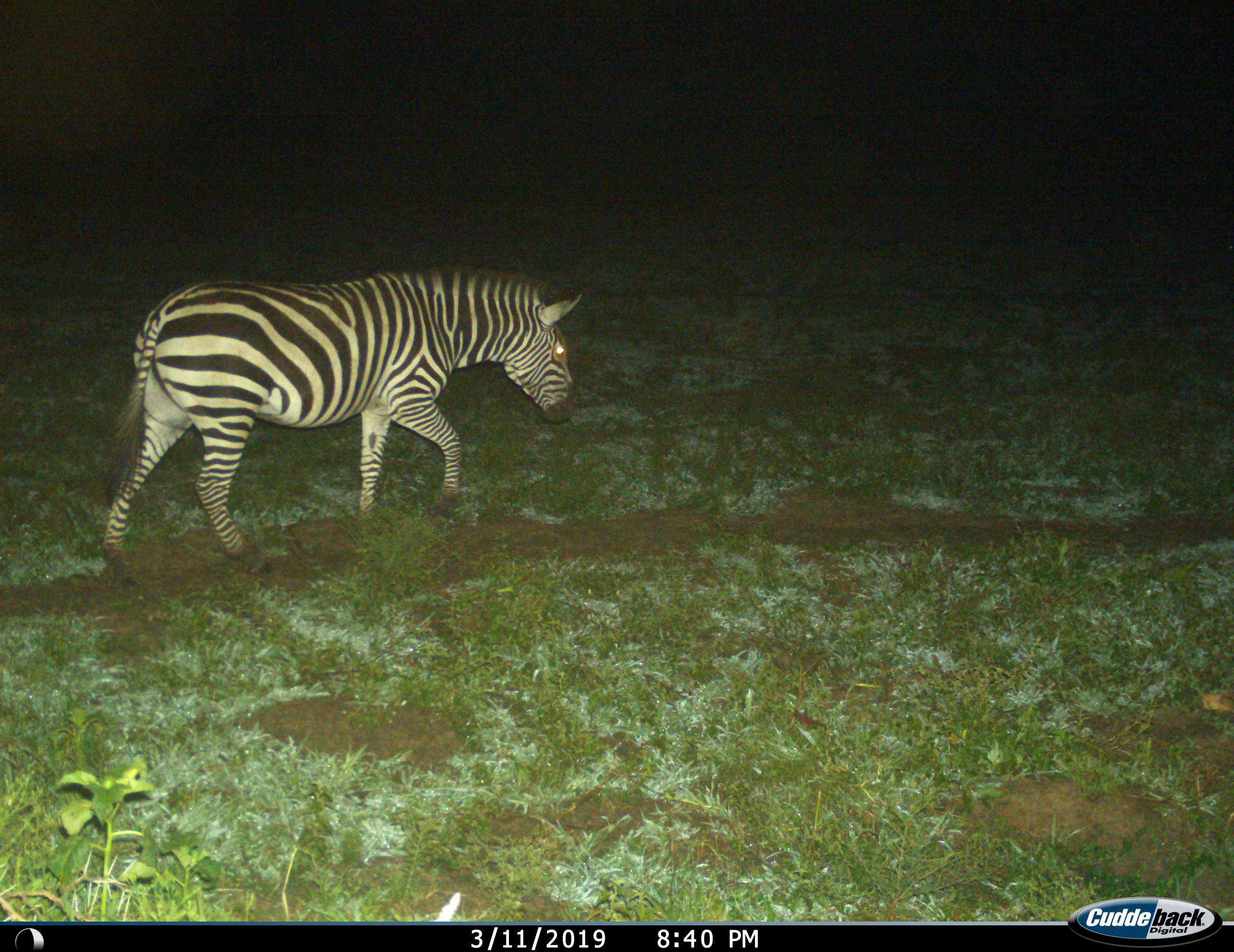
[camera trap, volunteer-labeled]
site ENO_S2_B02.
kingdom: Animalia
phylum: Chordata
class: Mammalia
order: Perissodactyla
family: Equidae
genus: Equus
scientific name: Equus quagga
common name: plains zebra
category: zebraplains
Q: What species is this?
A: Zebraplains (plains zebra) (Equus quagga).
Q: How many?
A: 1.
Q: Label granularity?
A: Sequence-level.